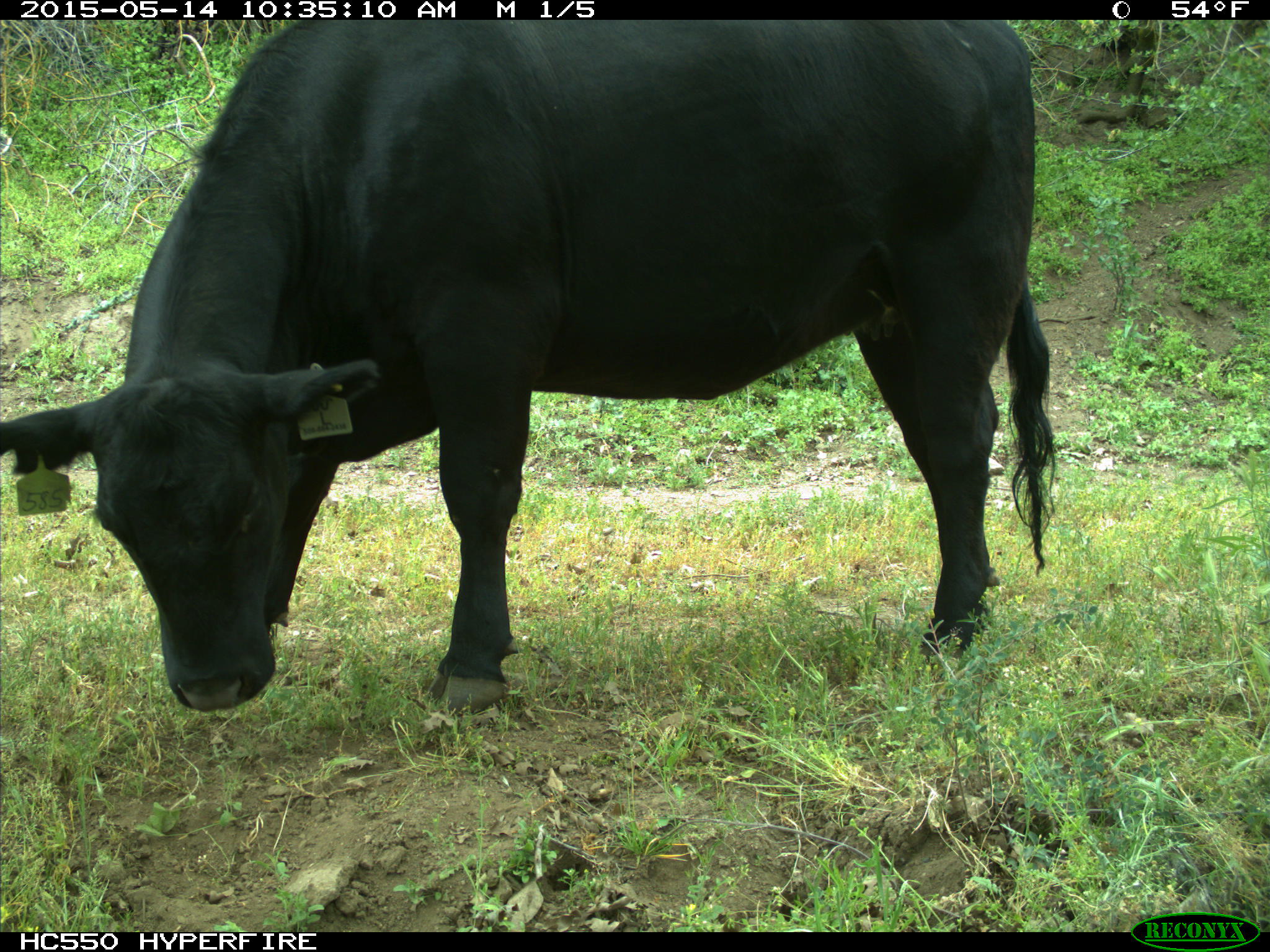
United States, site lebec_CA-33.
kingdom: Animalia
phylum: Chordata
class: Mammalia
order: Artiodactyla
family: Bovidae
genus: Bos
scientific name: Bos taurus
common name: domestic cow